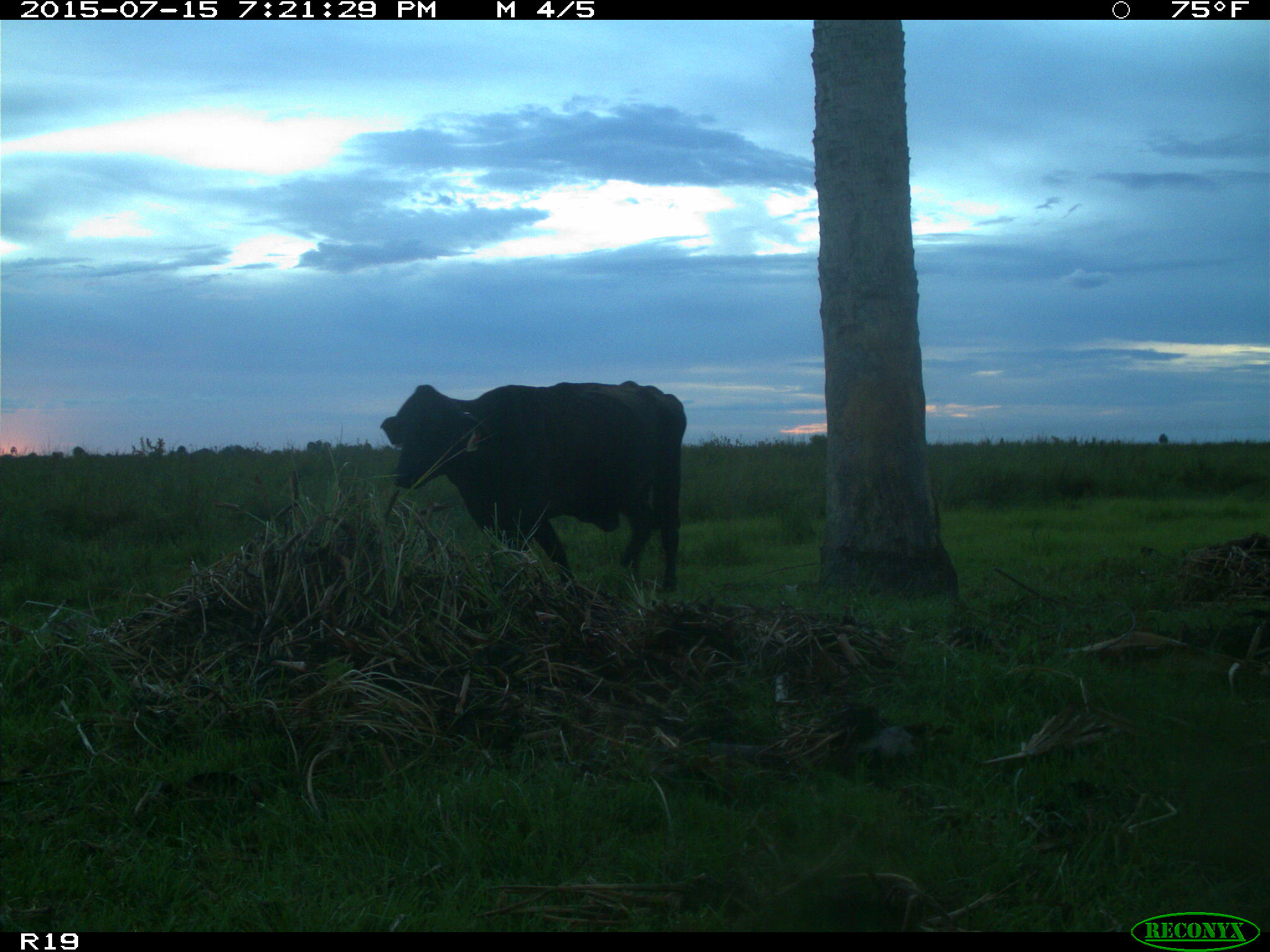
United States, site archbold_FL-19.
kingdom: Animalia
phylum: Chordata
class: Mammalia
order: Artiodactyla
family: Bovidae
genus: Bos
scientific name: Bos taurus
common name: domestic cow